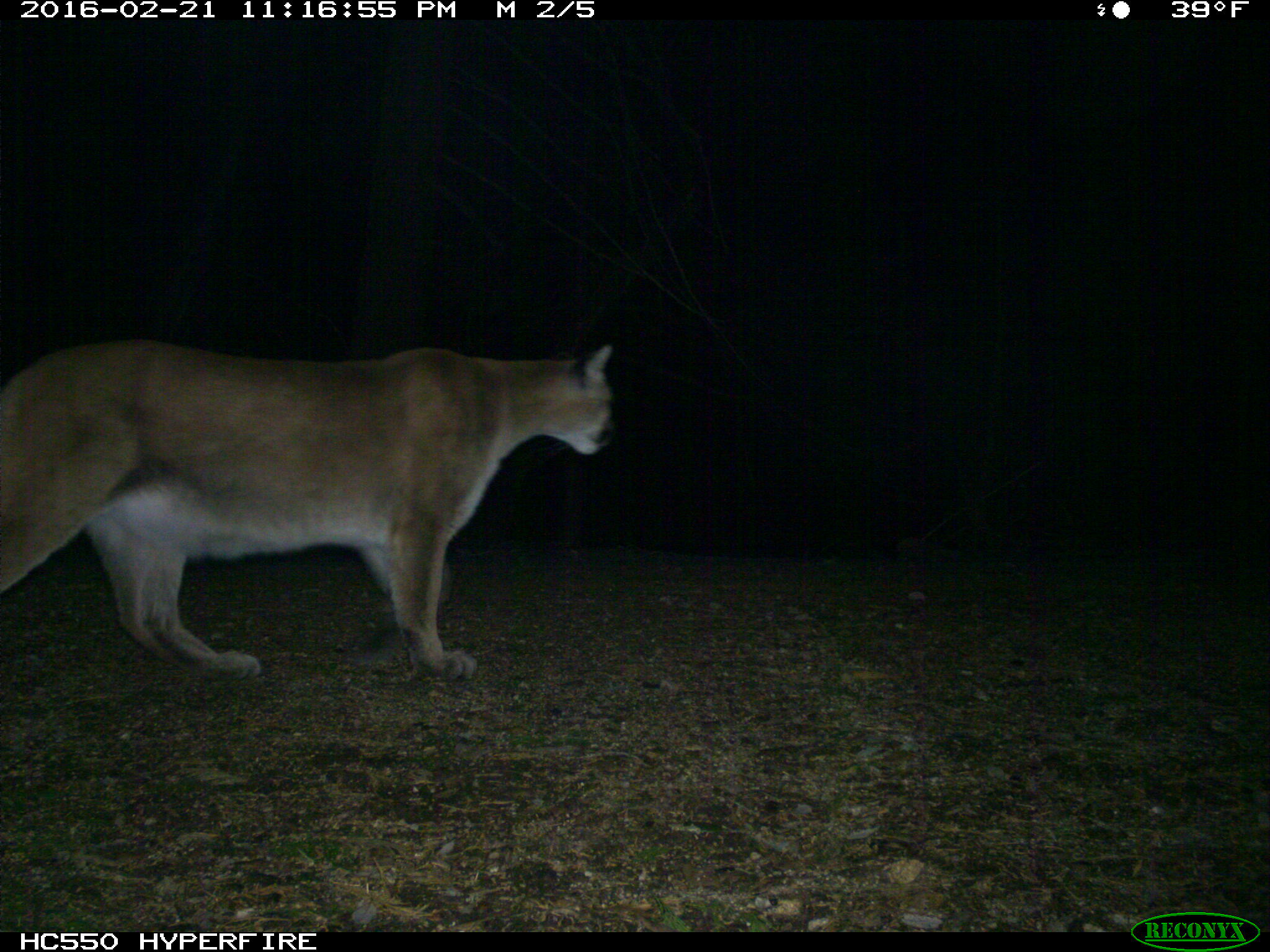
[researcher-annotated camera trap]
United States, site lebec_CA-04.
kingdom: Animalia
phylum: Chordata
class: Mammalia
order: Carnivora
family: Felidae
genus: Puma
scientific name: Puma concolor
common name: mountain lion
Puma concolor (mountain lion).